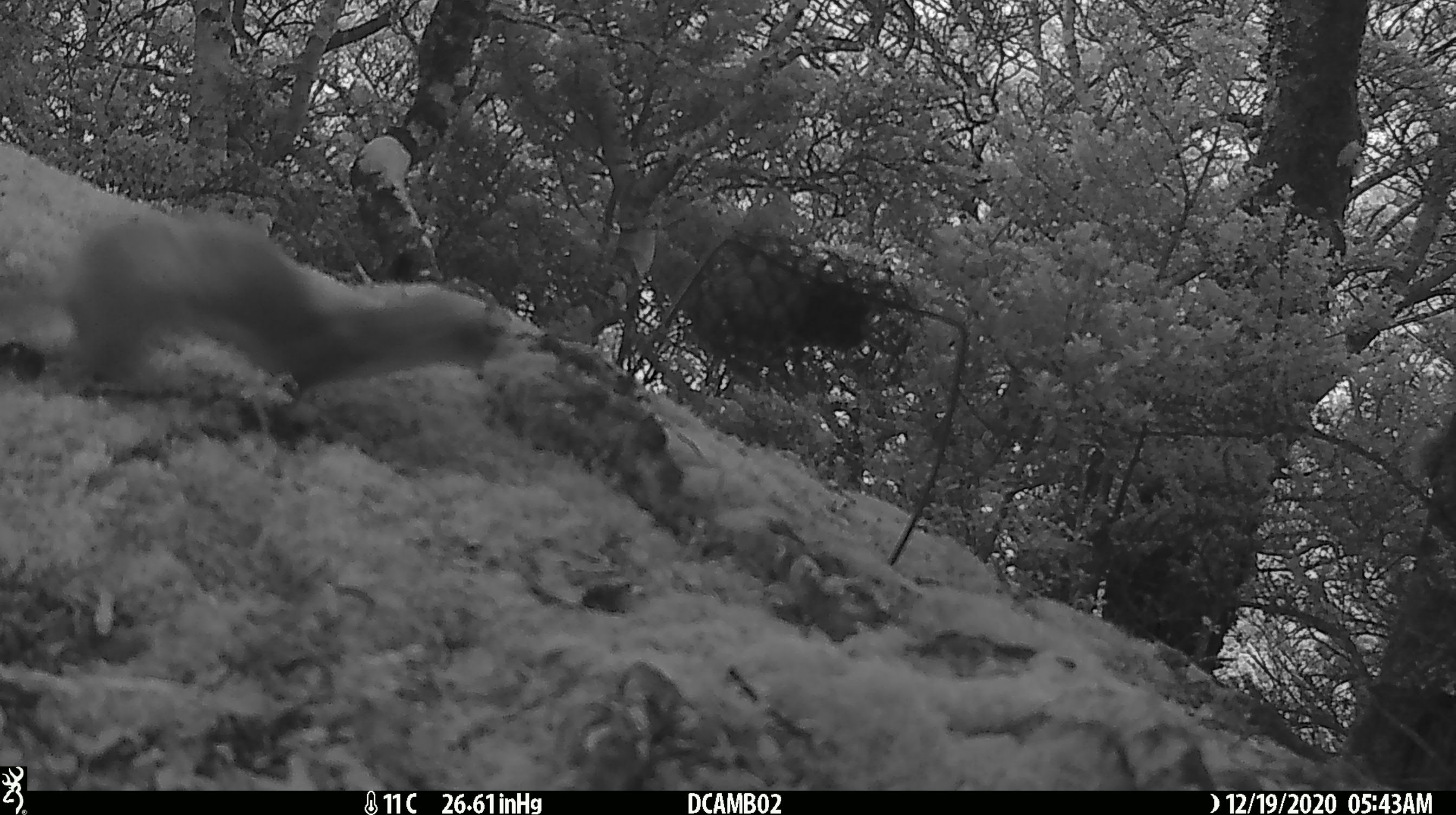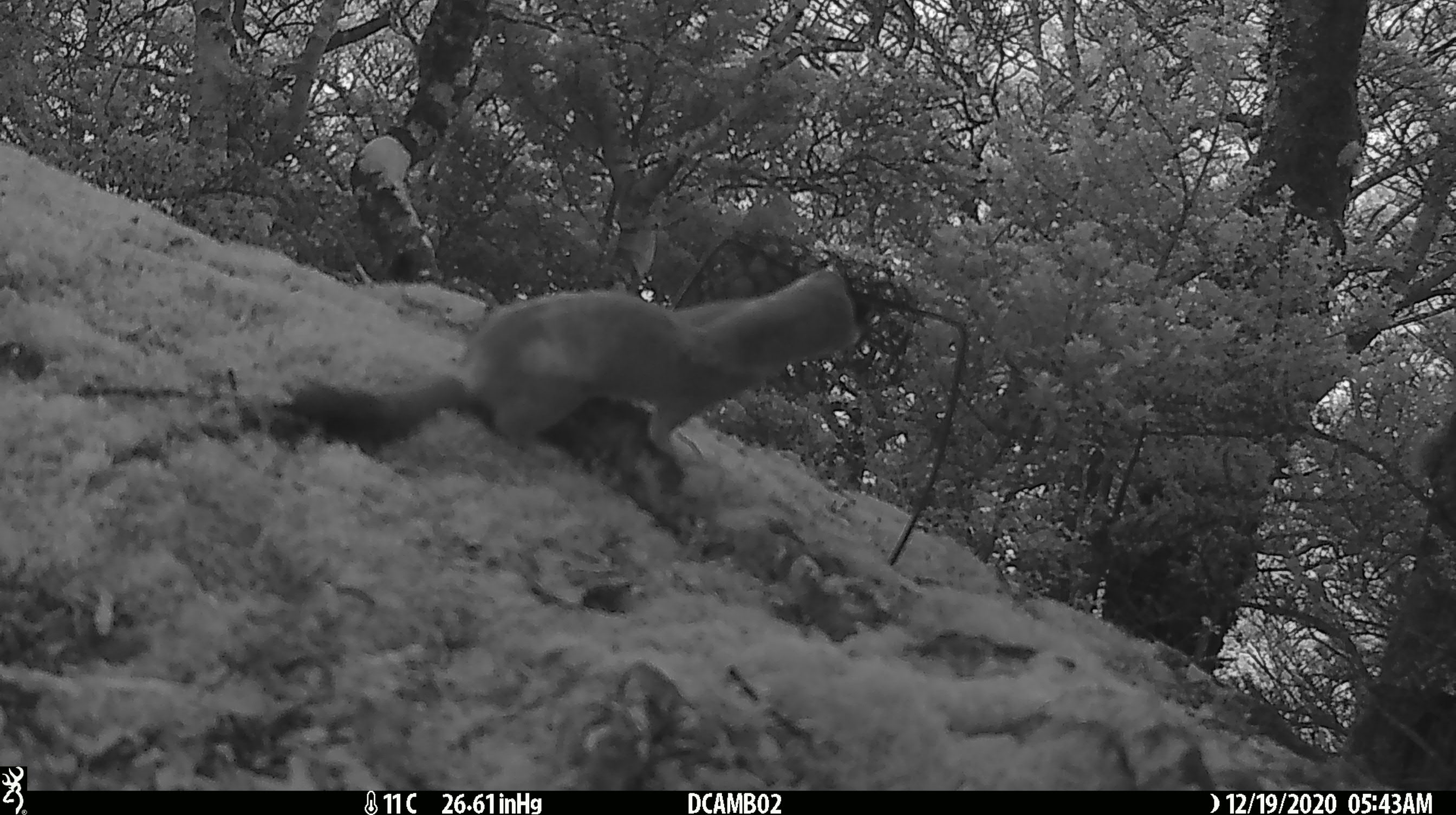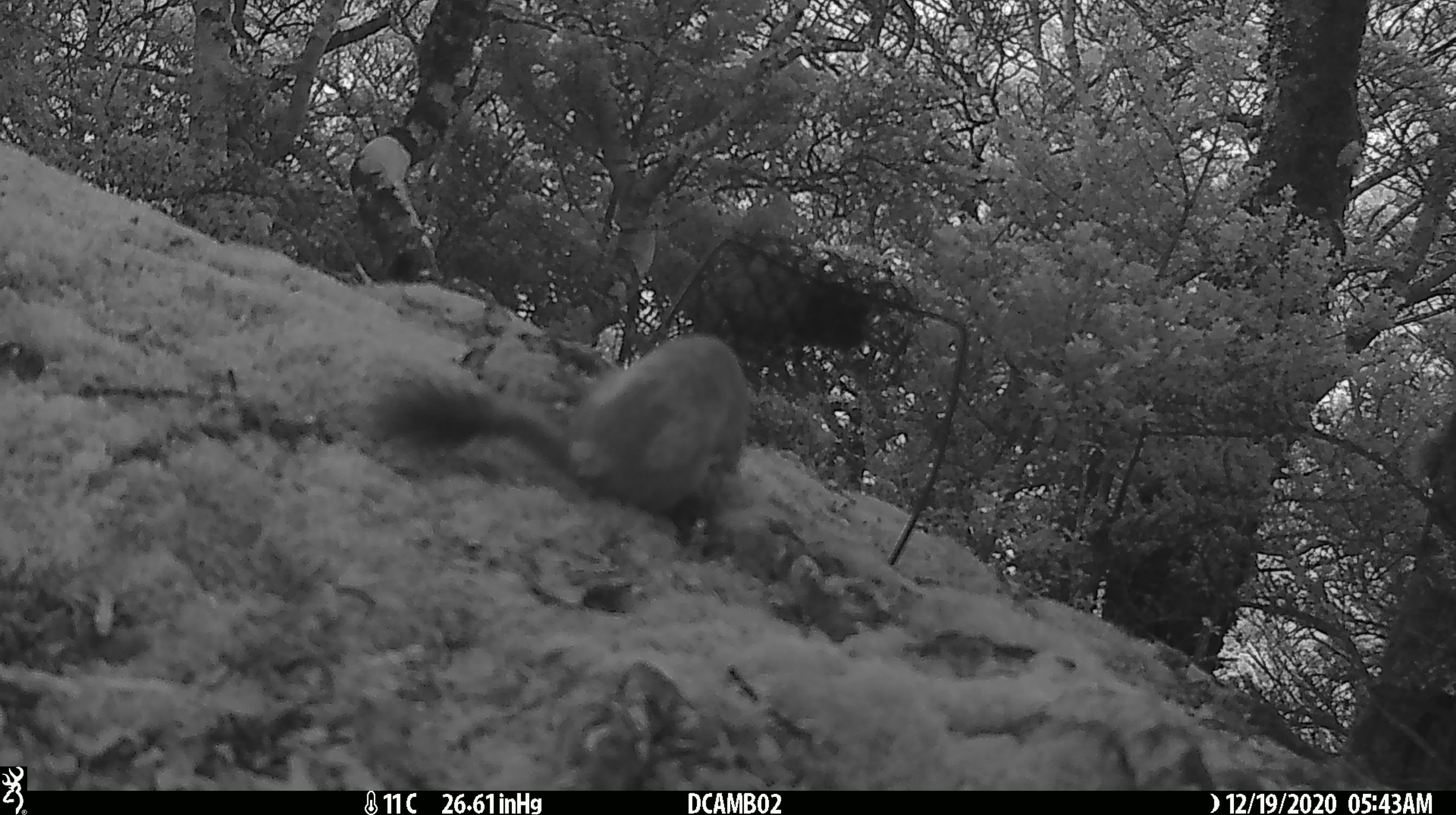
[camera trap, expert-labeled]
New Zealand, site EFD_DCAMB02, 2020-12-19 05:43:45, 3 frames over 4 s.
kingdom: Animalia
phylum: Chordata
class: Mammalia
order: Carnivora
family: Mustelidae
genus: Mustela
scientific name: Mustela erminea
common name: stoat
Stoat (Mustela erminea).